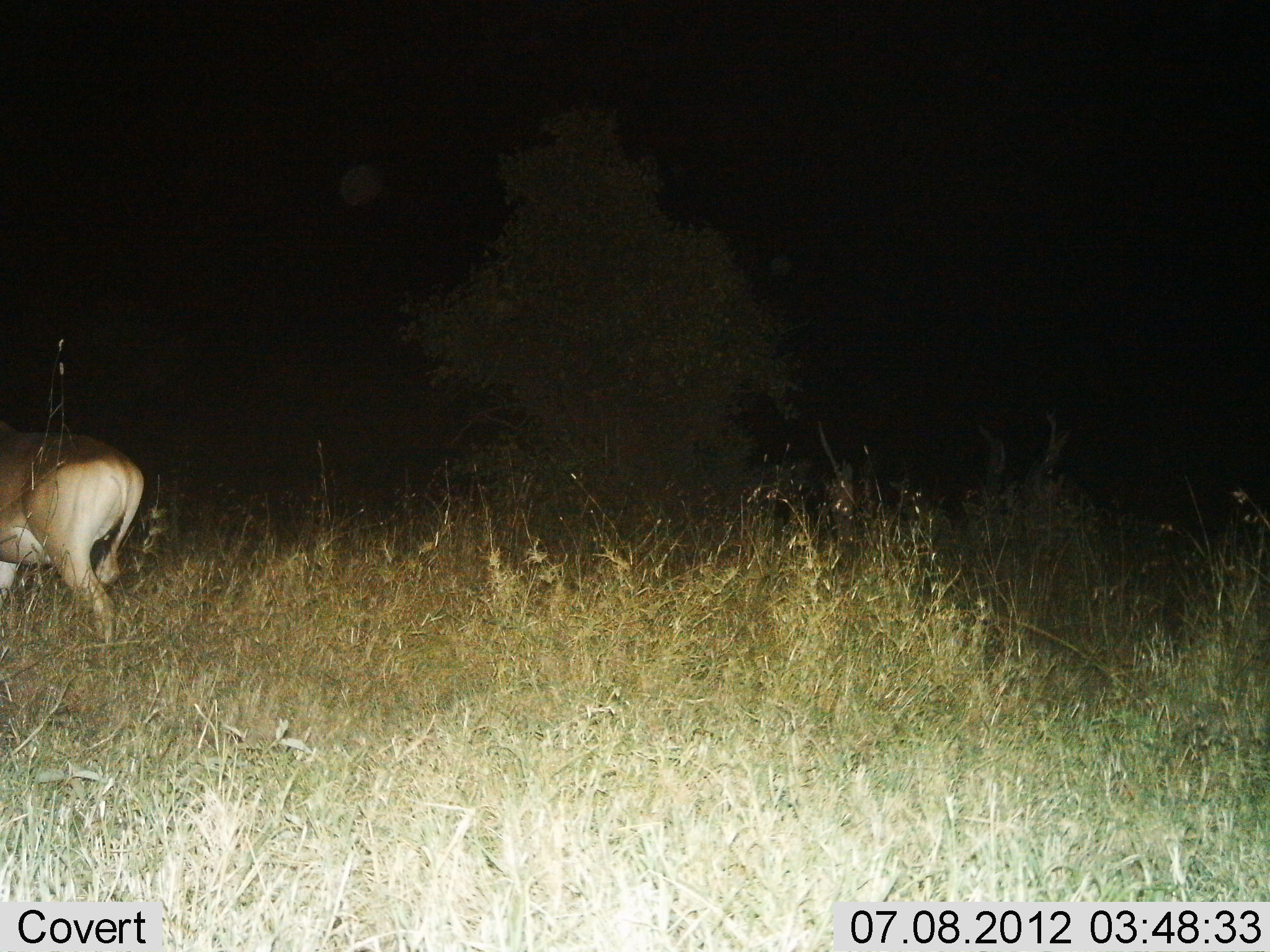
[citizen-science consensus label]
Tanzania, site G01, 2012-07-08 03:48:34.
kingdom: Animalia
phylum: Chordata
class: Mammalia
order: Artiodactyla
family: Bovidae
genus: Alcelaphus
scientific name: Alcelaphus buselaphus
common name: hartebeest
Hartebeest (Alcelaphus buselaphus), count 1. Behavior (volunteer vote fractions): standing 30%, resting 0%, moving 70%, interacting 0%. Young present (vote fraction): 0%. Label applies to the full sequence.